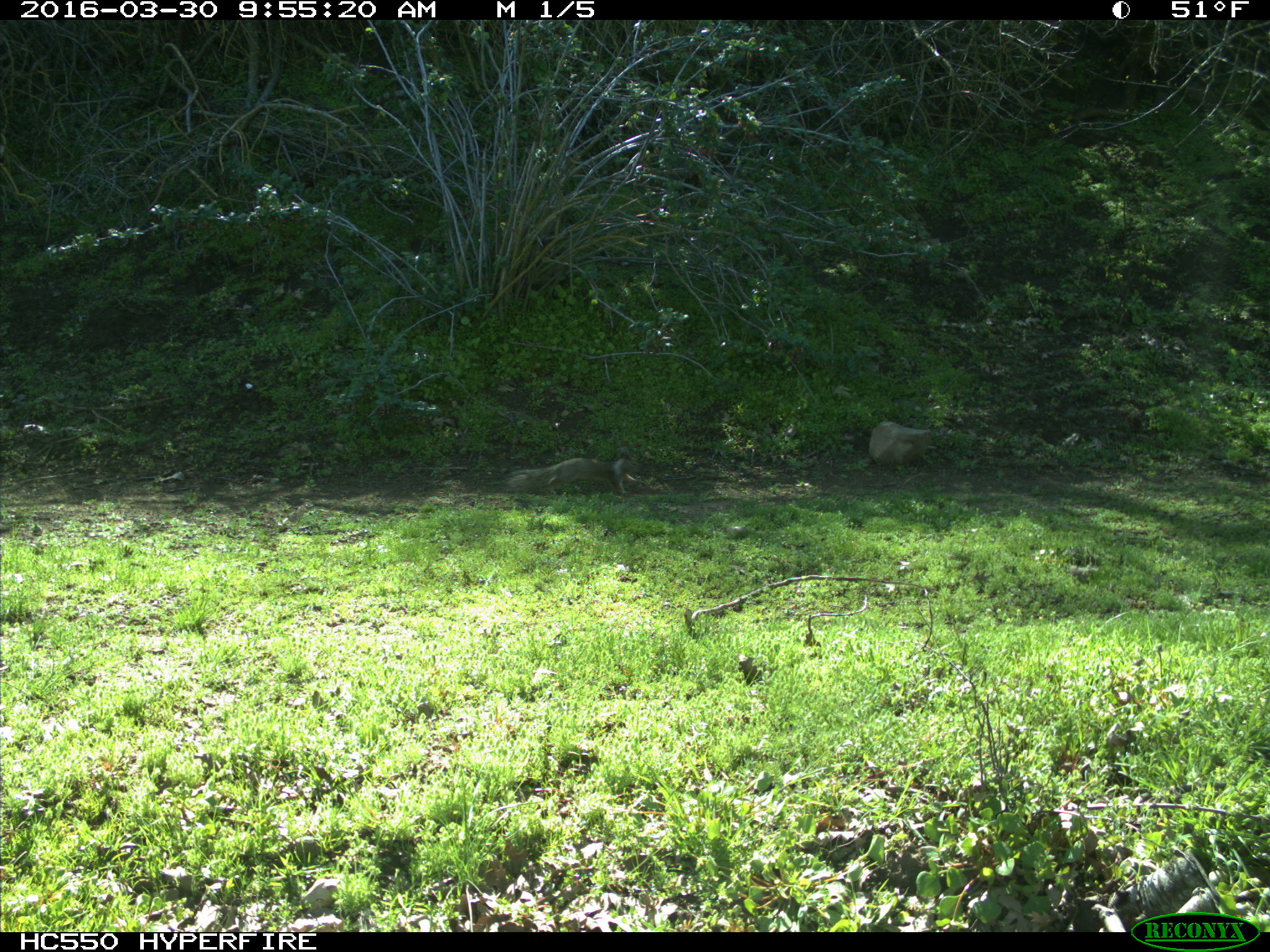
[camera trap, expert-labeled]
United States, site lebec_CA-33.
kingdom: Animalia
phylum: Chordata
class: Mammalia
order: Rodentia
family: Sciuridae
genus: Otospermophilus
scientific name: Otospermophilus beecheyi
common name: california ground squirrel